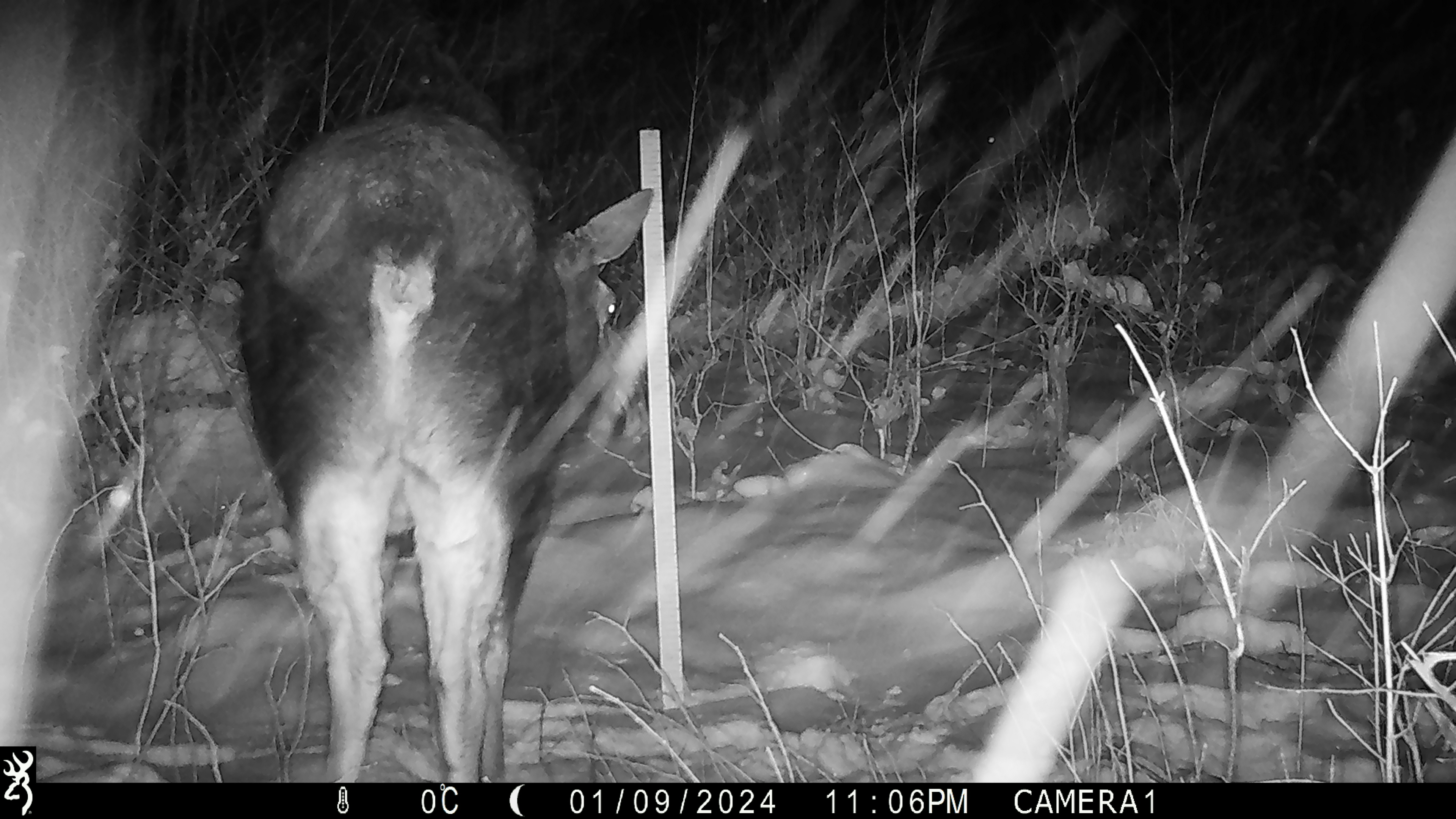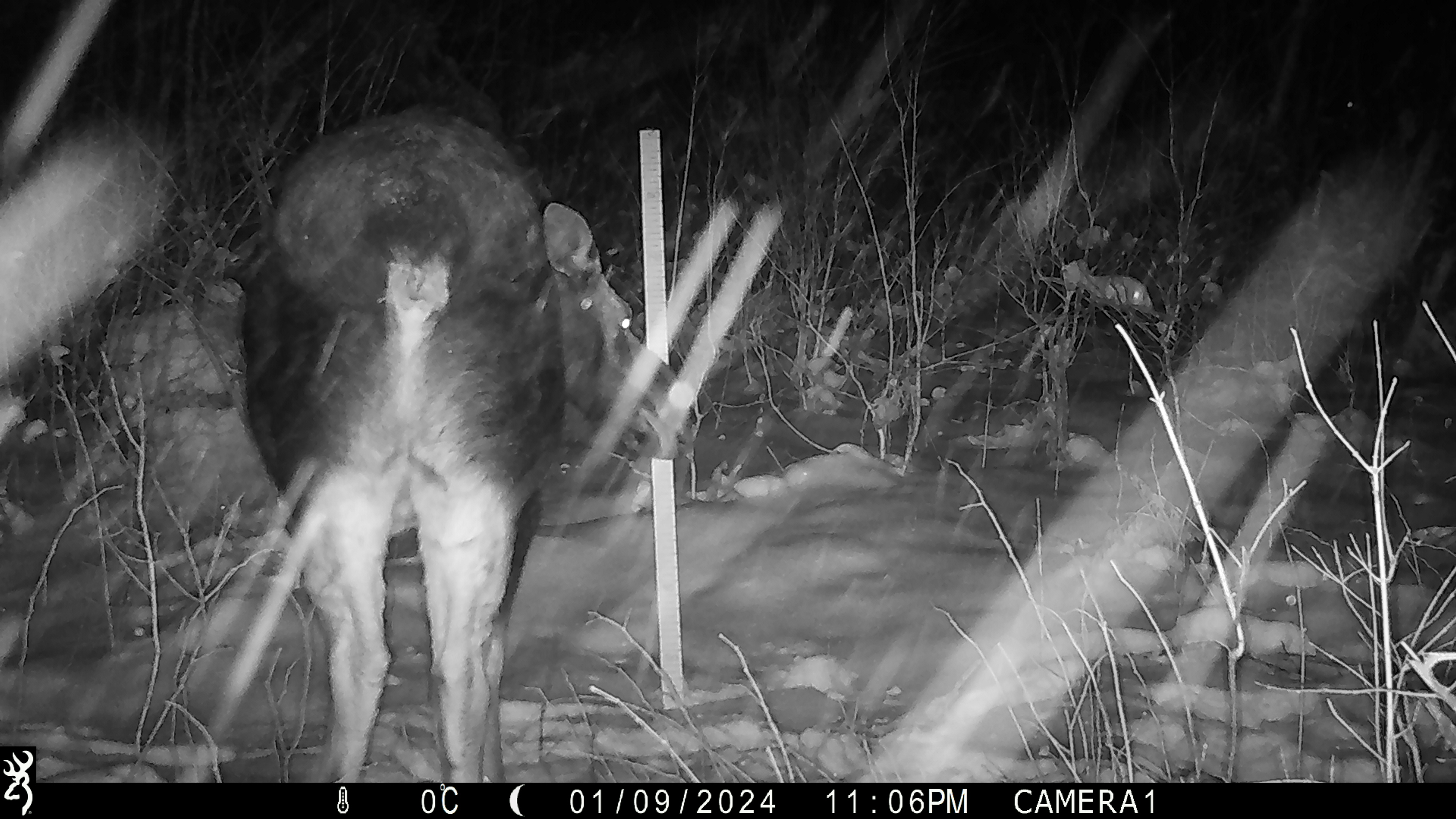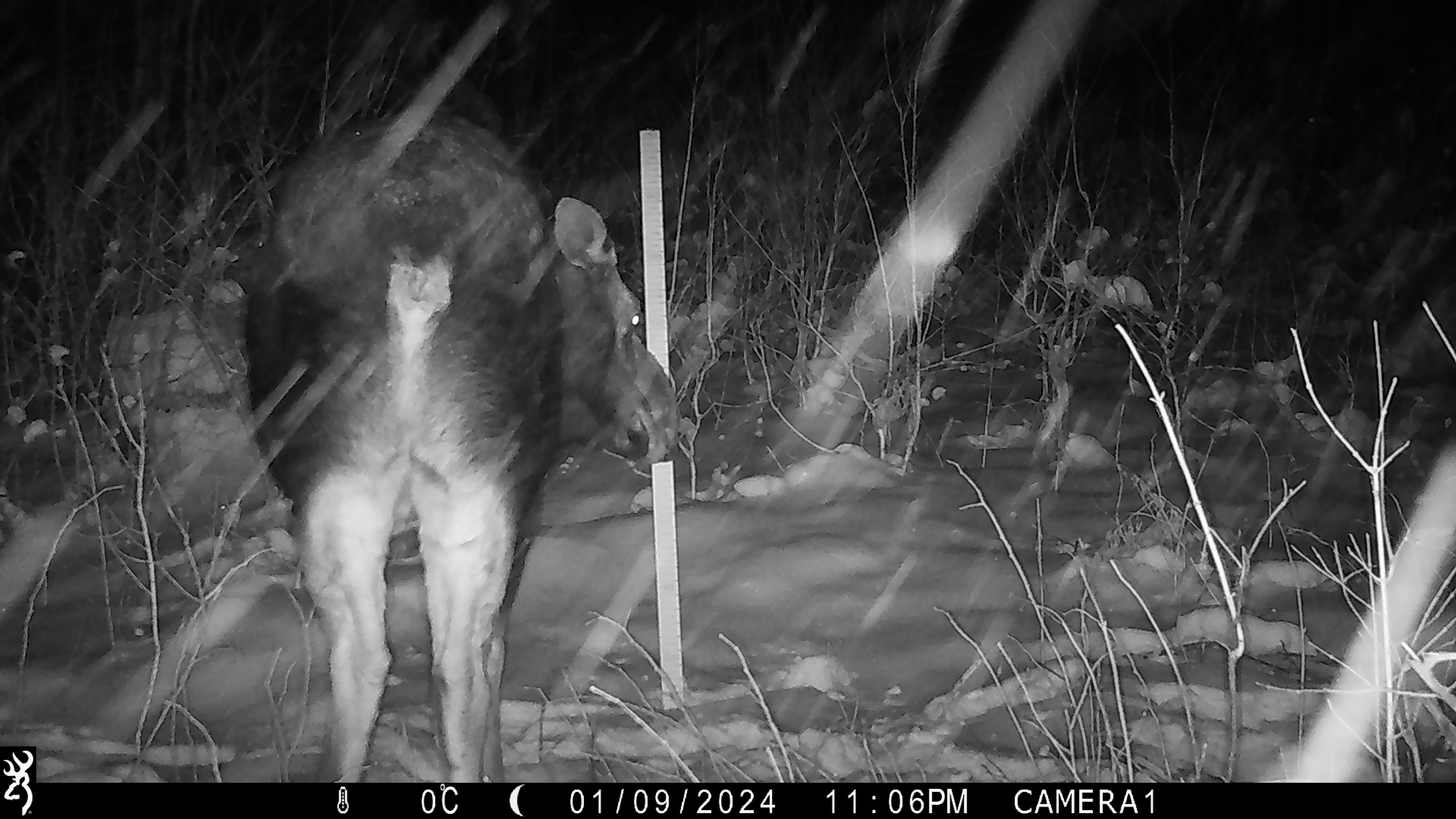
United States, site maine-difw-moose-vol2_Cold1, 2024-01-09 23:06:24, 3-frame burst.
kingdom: Animalia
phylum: Chordata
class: Mammalia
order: Artiodactyla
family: Cervidae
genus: Alces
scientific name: Alces alces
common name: moose